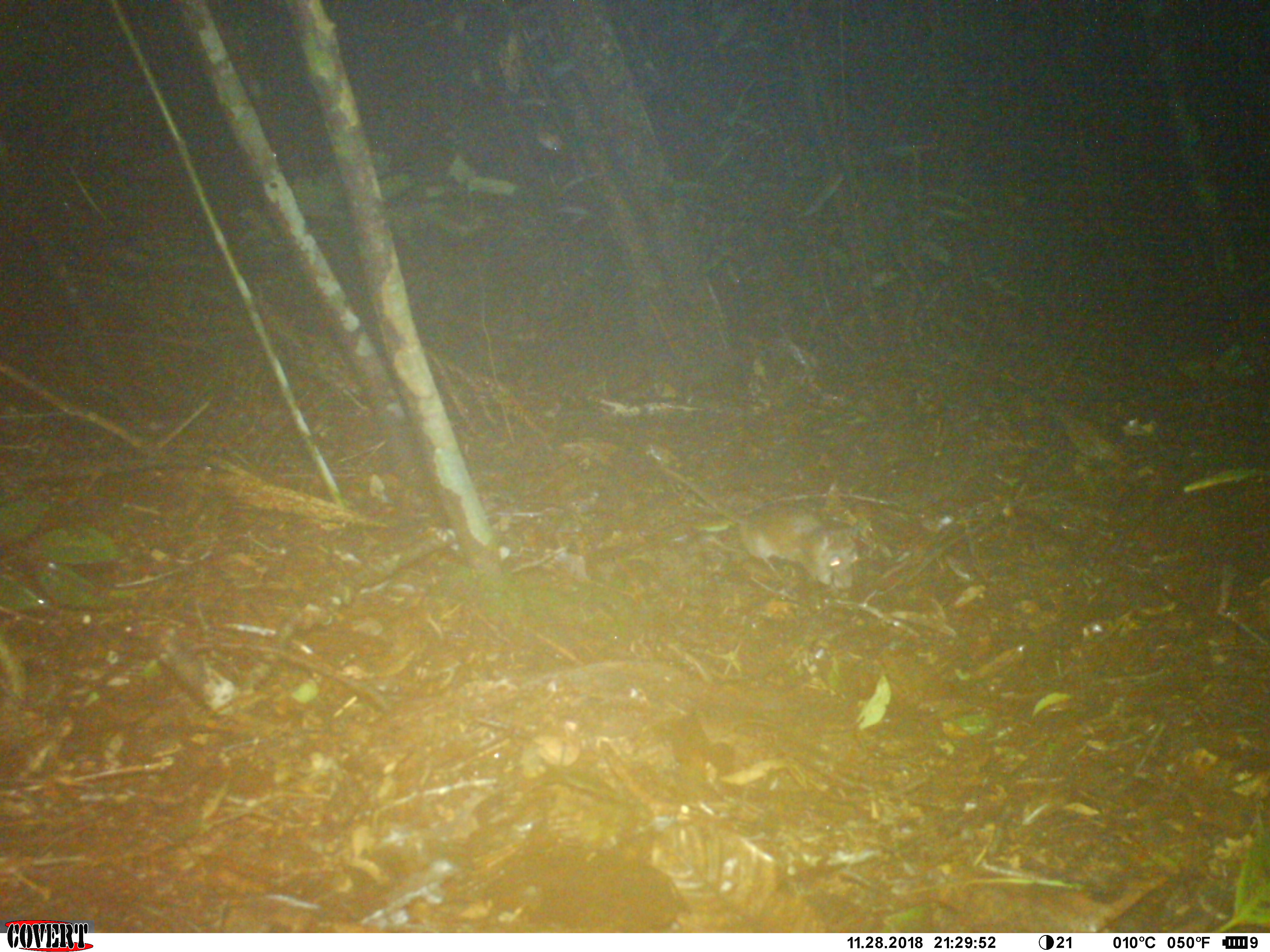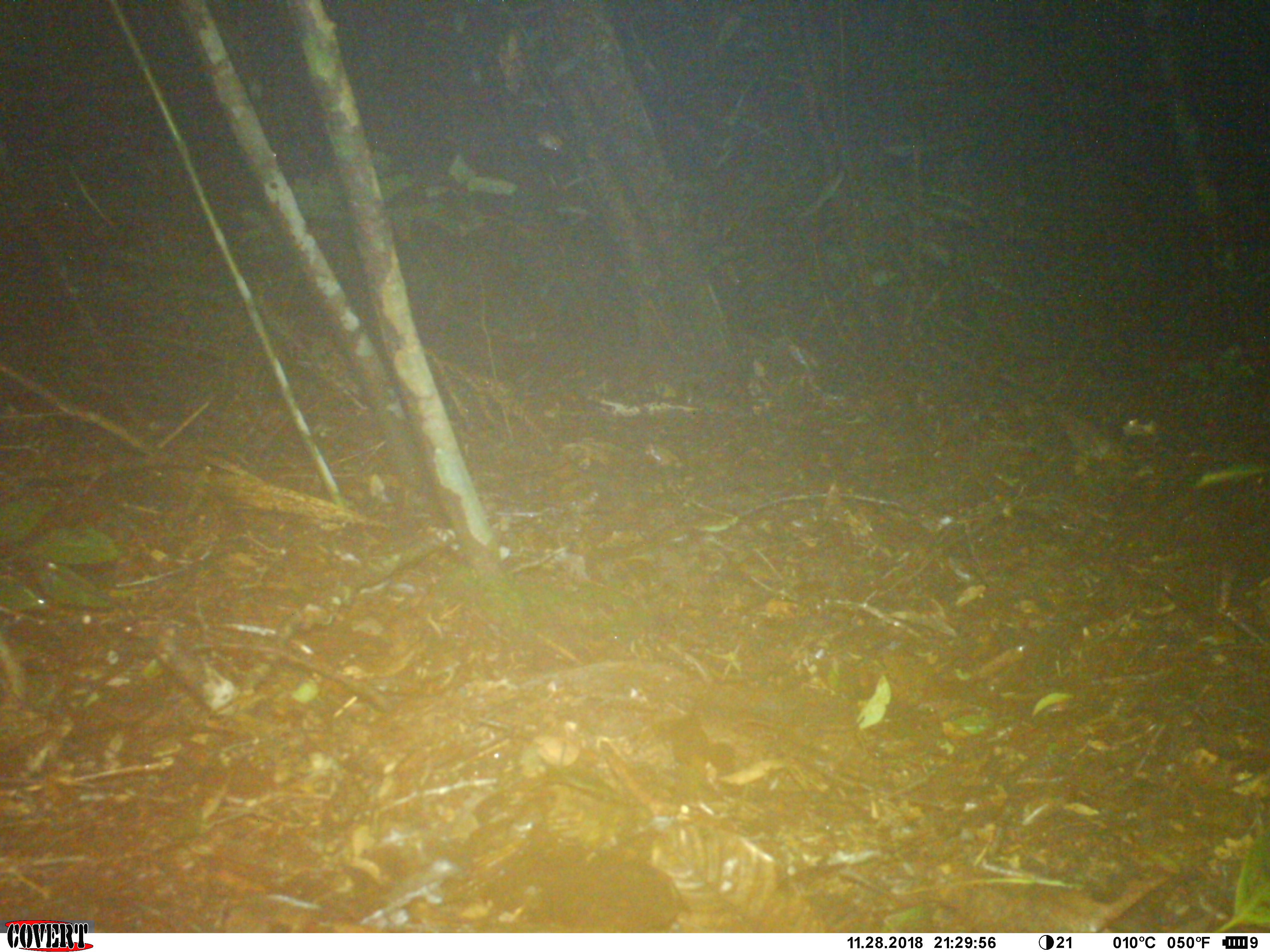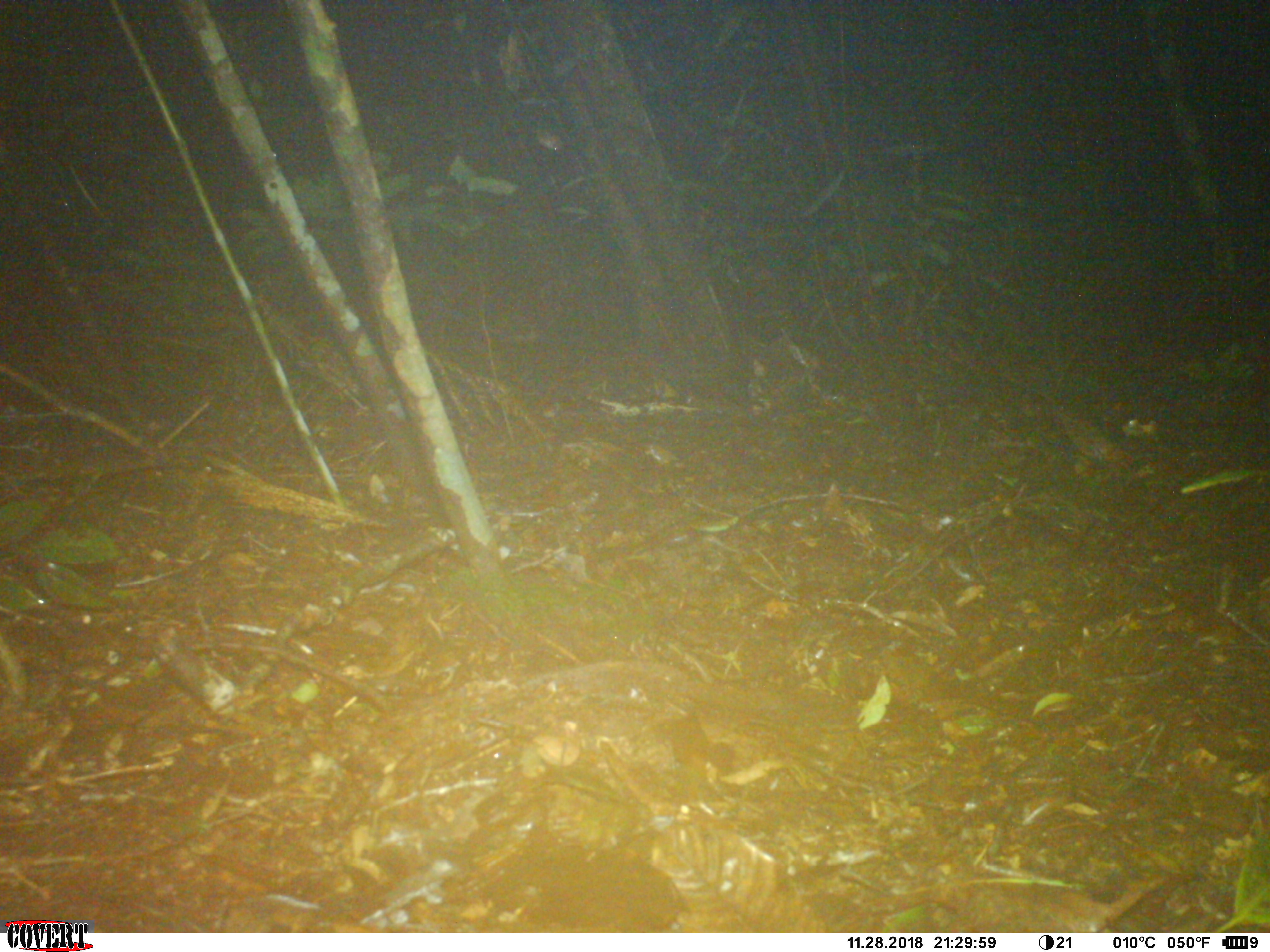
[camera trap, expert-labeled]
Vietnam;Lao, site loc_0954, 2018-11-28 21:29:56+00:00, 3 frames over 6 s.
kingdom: Animalia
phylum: Chordata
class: Mammalia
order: Rodentia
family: Muridae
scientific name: Muridae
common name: old-world mice and rats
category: unidentified murid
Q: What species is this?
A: Unidentified murid (old-world mice and rats) (Muridae).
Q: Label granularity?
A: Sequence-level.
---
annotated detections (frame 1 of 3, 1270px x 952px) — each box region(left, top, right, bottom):
unidentified murid: region(662, 467, 861, 592)